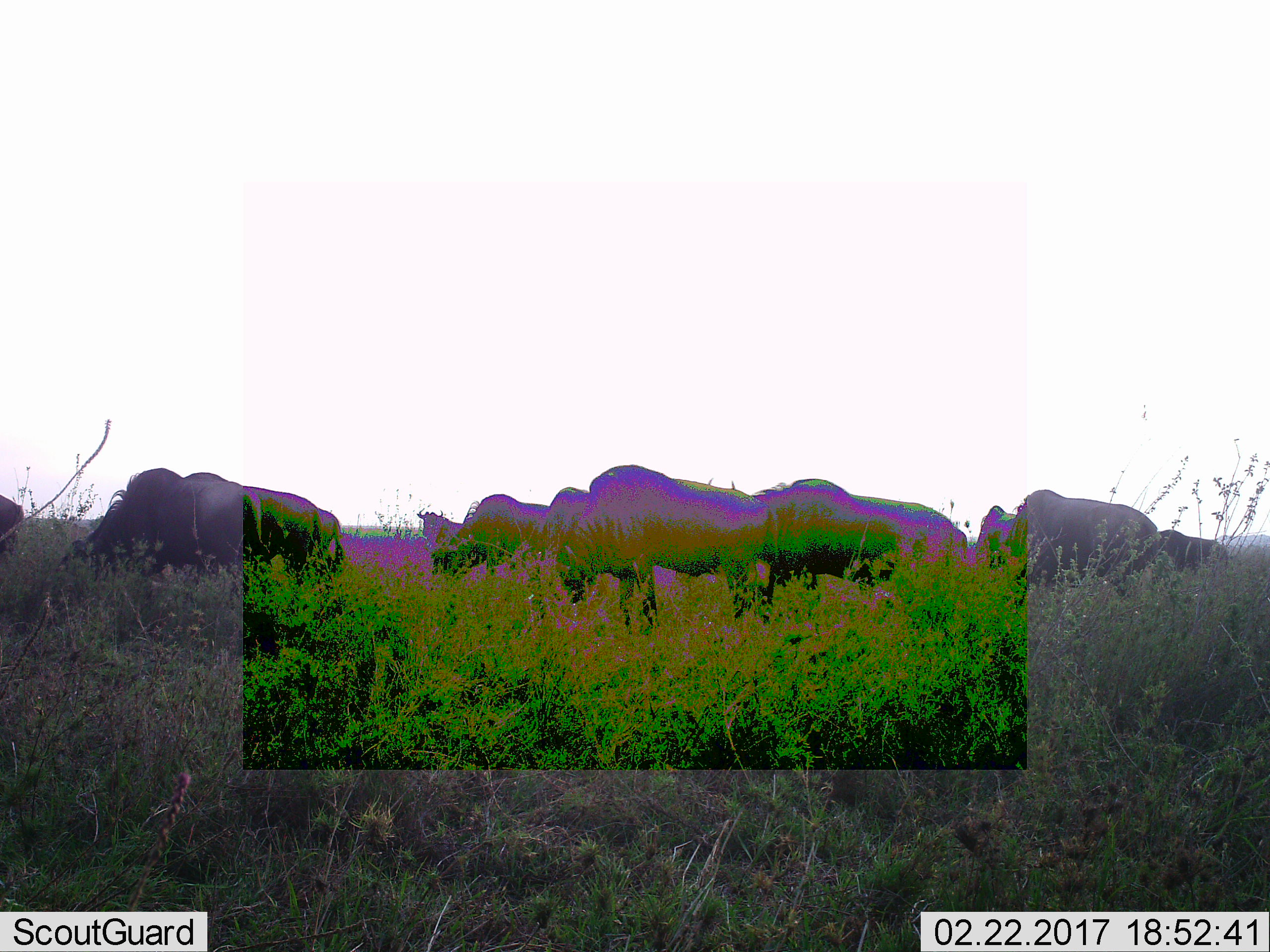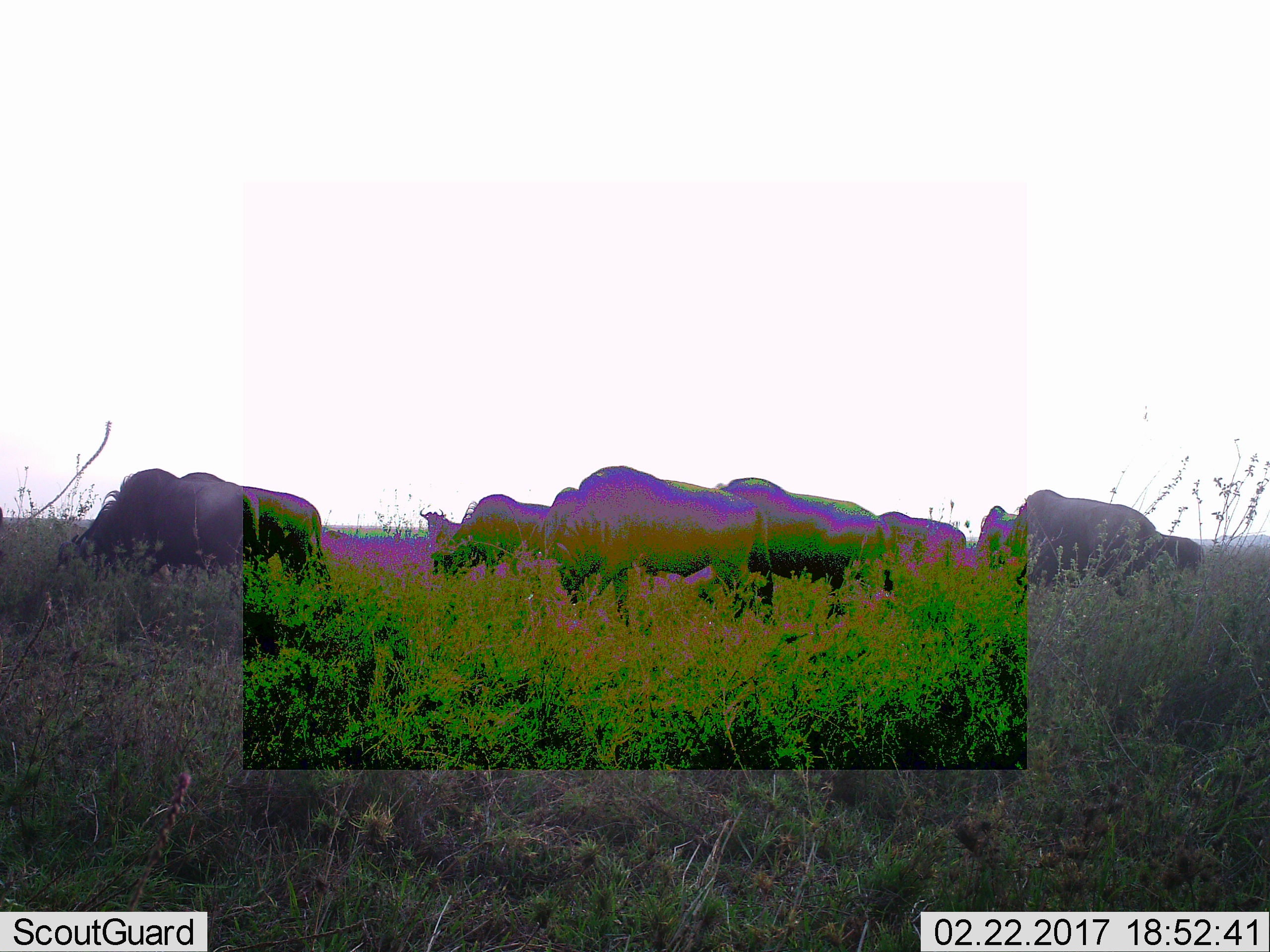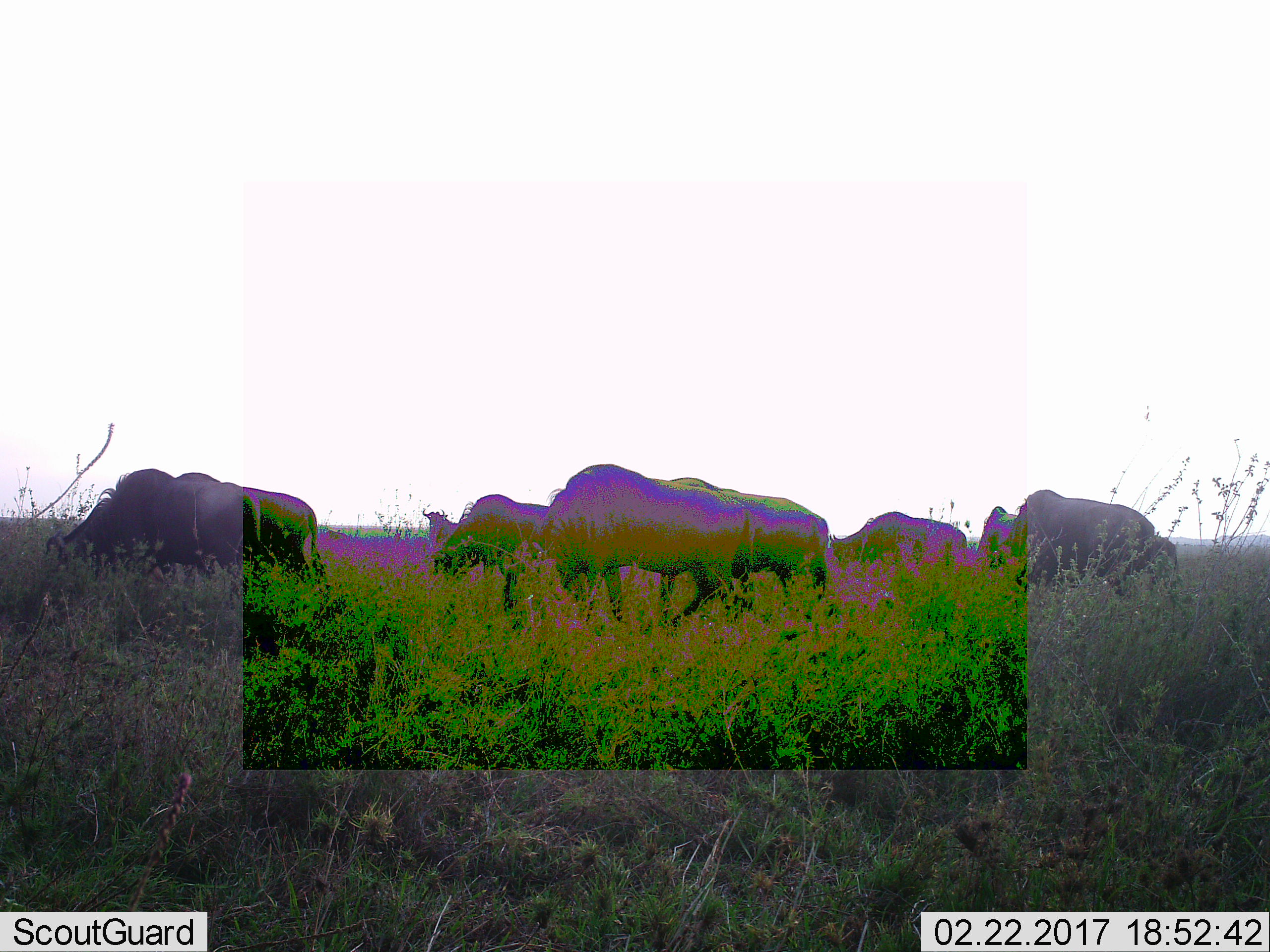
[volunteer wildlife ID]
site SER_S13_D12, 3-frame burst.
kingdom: Animalia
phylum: Chordata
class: Mammalia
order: Artiodactyla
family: Bovidae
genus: Connochaetes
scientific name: Connochaetes taurinus taurinus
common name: blue wildebeest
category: wildebeestblue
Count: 10.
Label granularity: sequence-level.